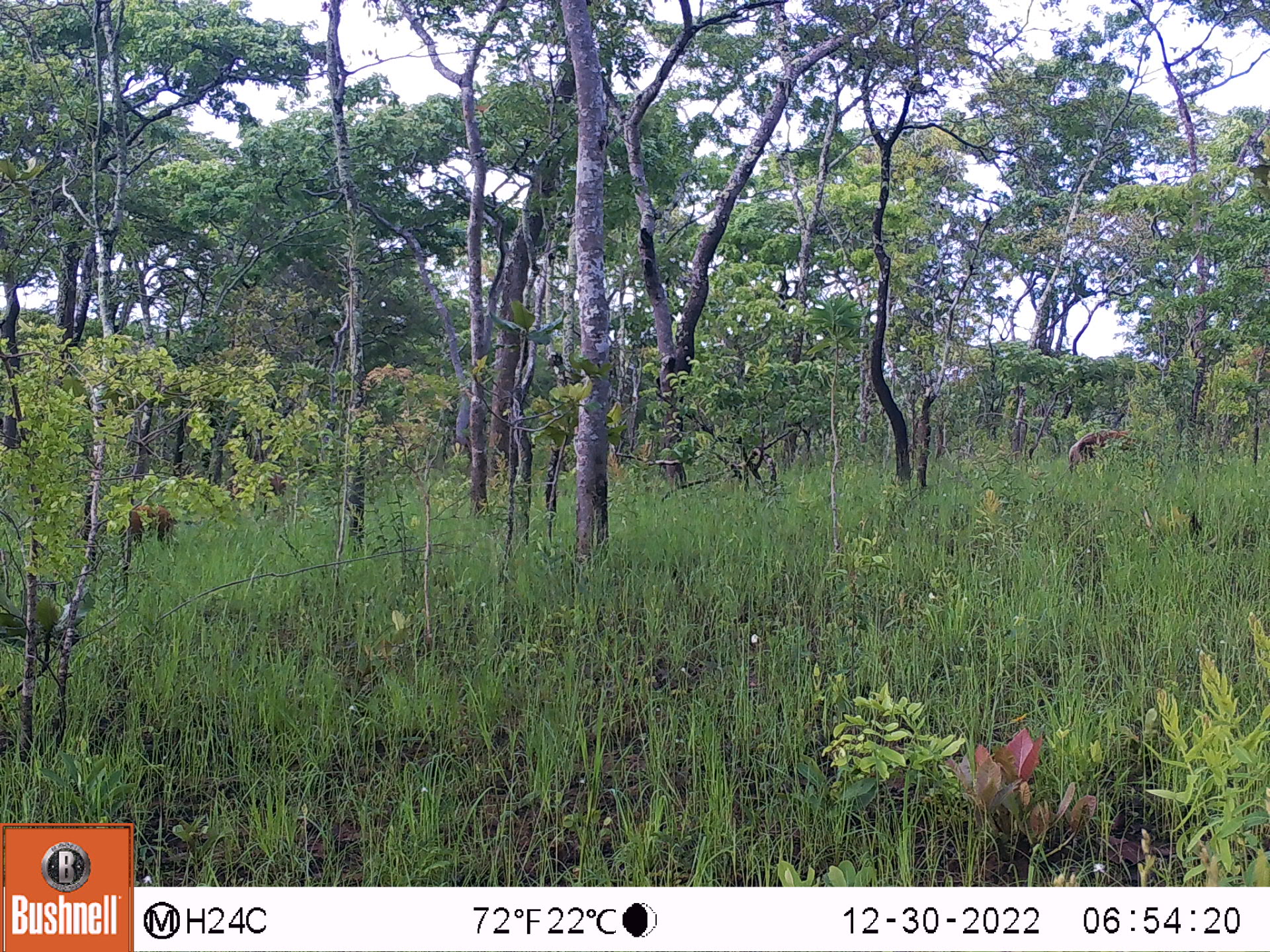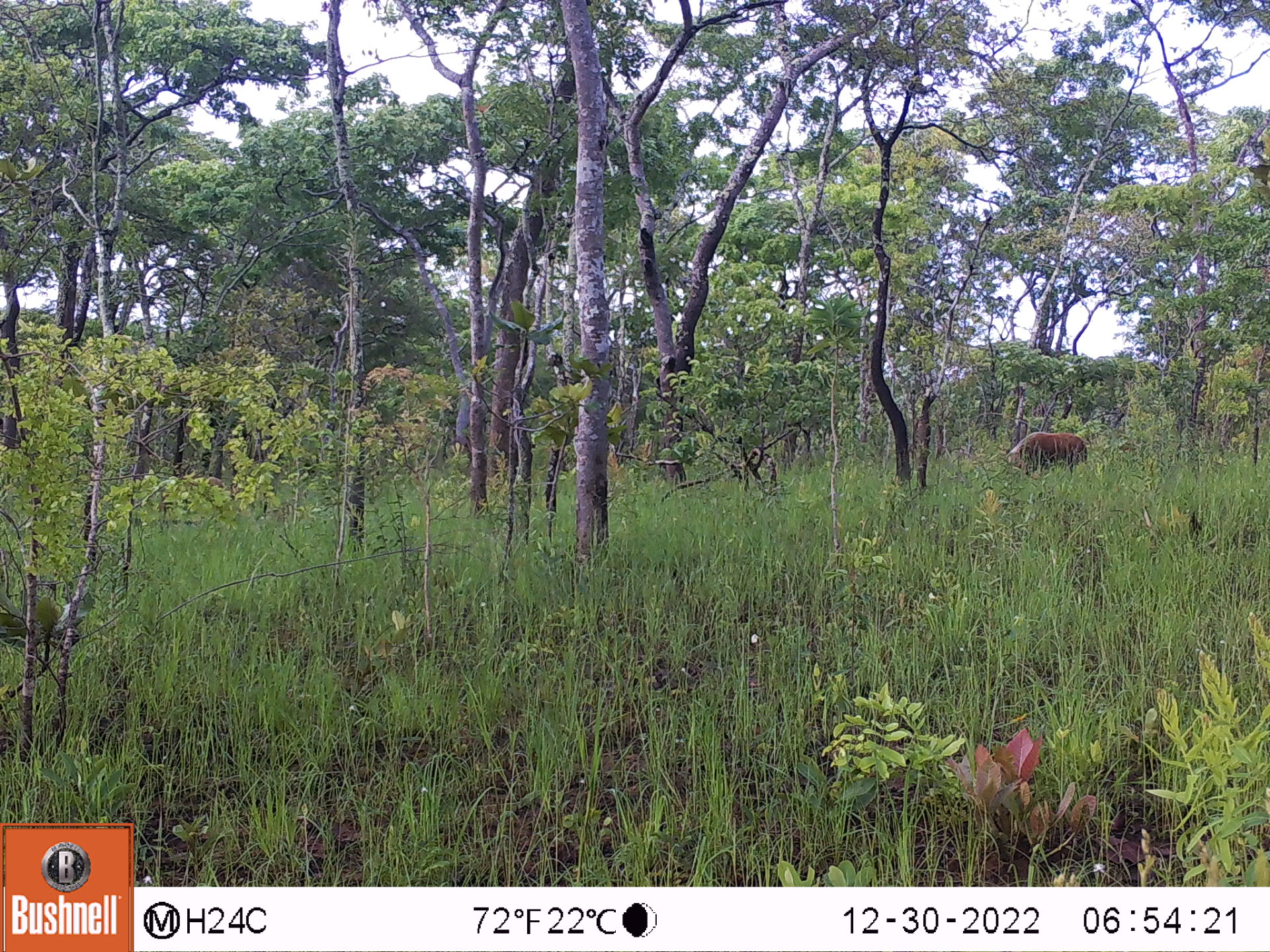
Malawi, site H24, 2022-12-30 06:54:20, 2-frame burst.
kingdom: Animalia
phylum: Chordata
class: Mammalia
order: Artiodactyla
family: Suidae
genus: Potamochoerus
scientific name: Potamochoerus larvatus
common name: bushpig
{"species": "bushpig (Potamochoerus larvatus)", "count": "3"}